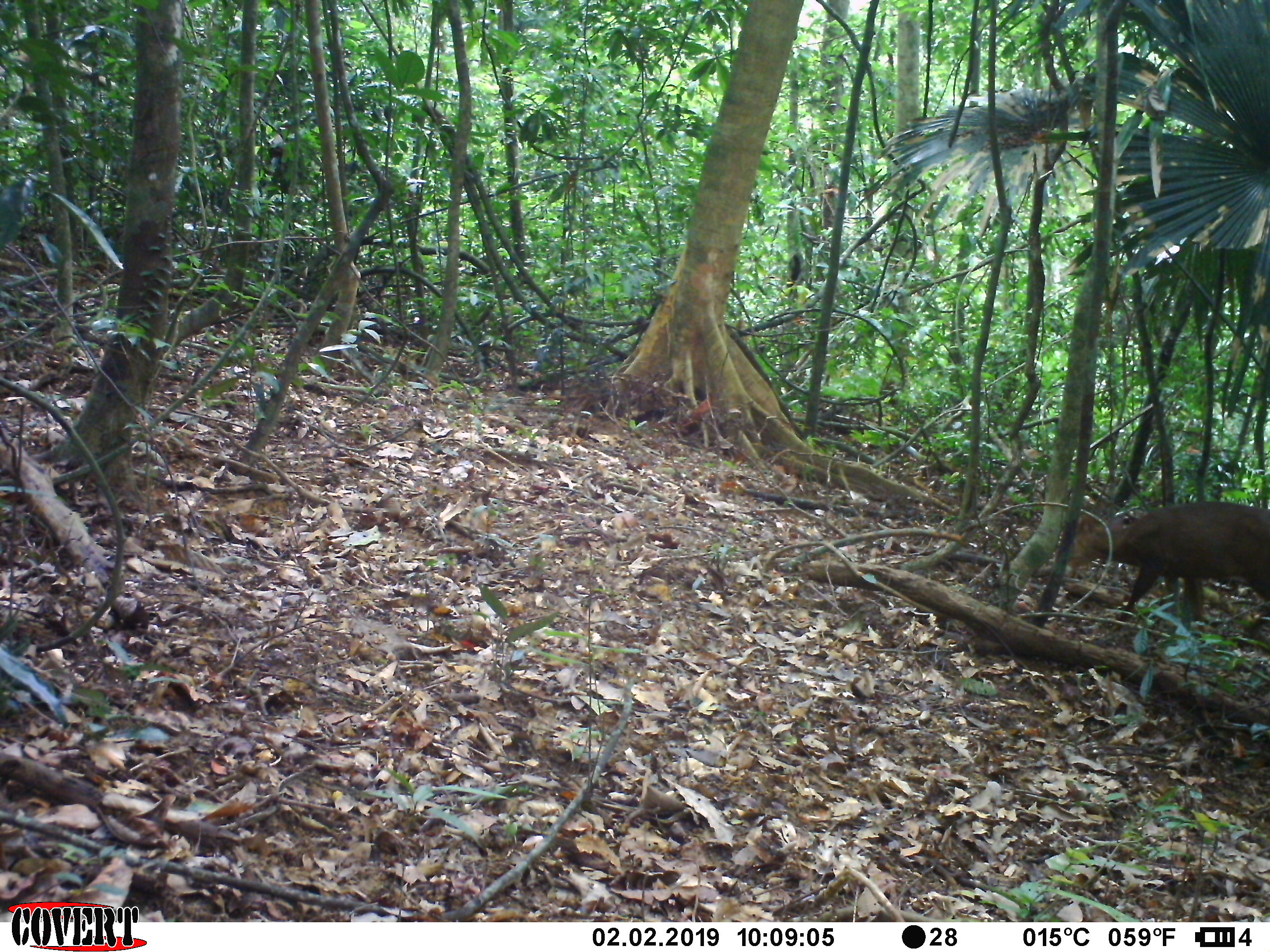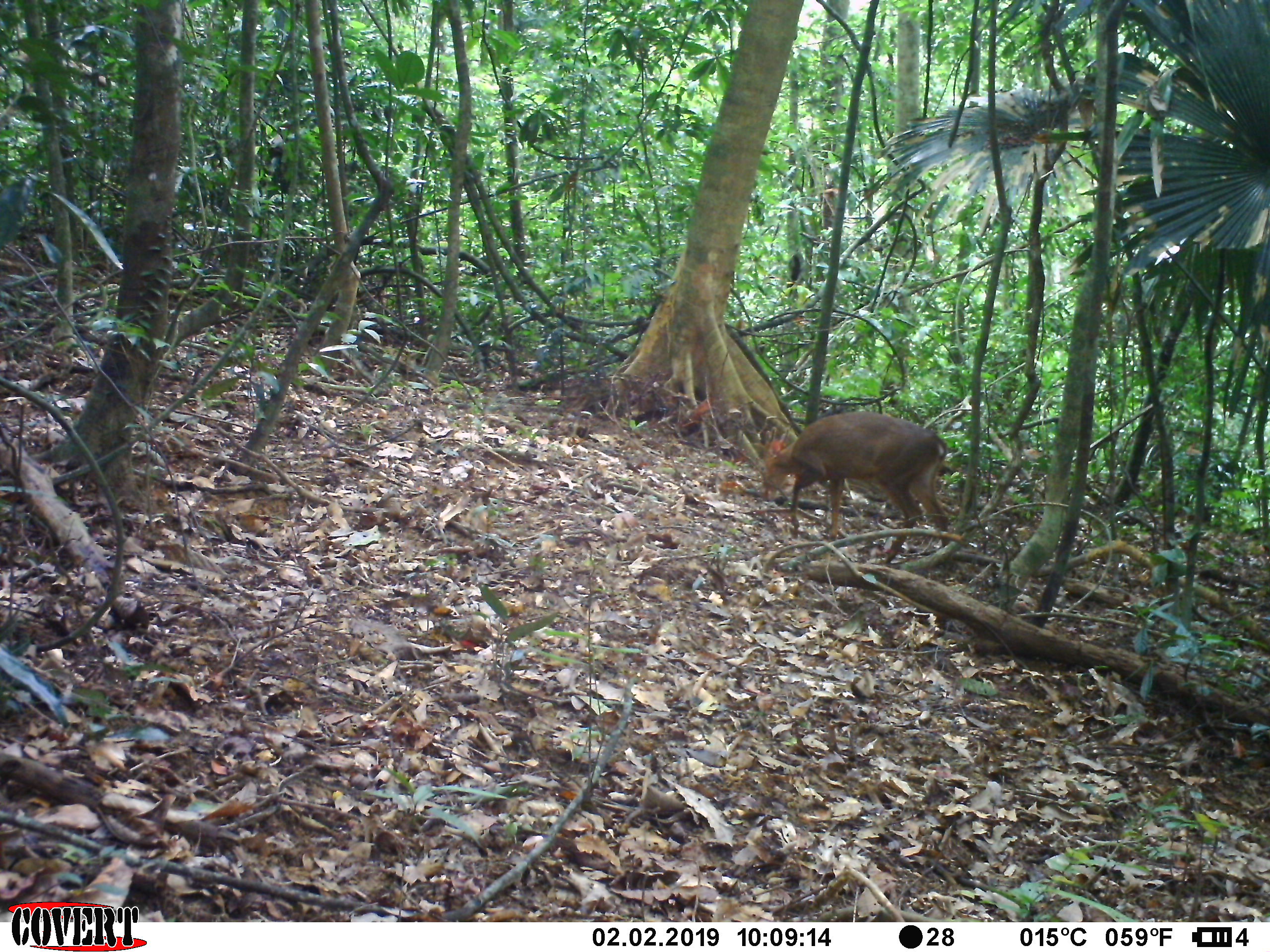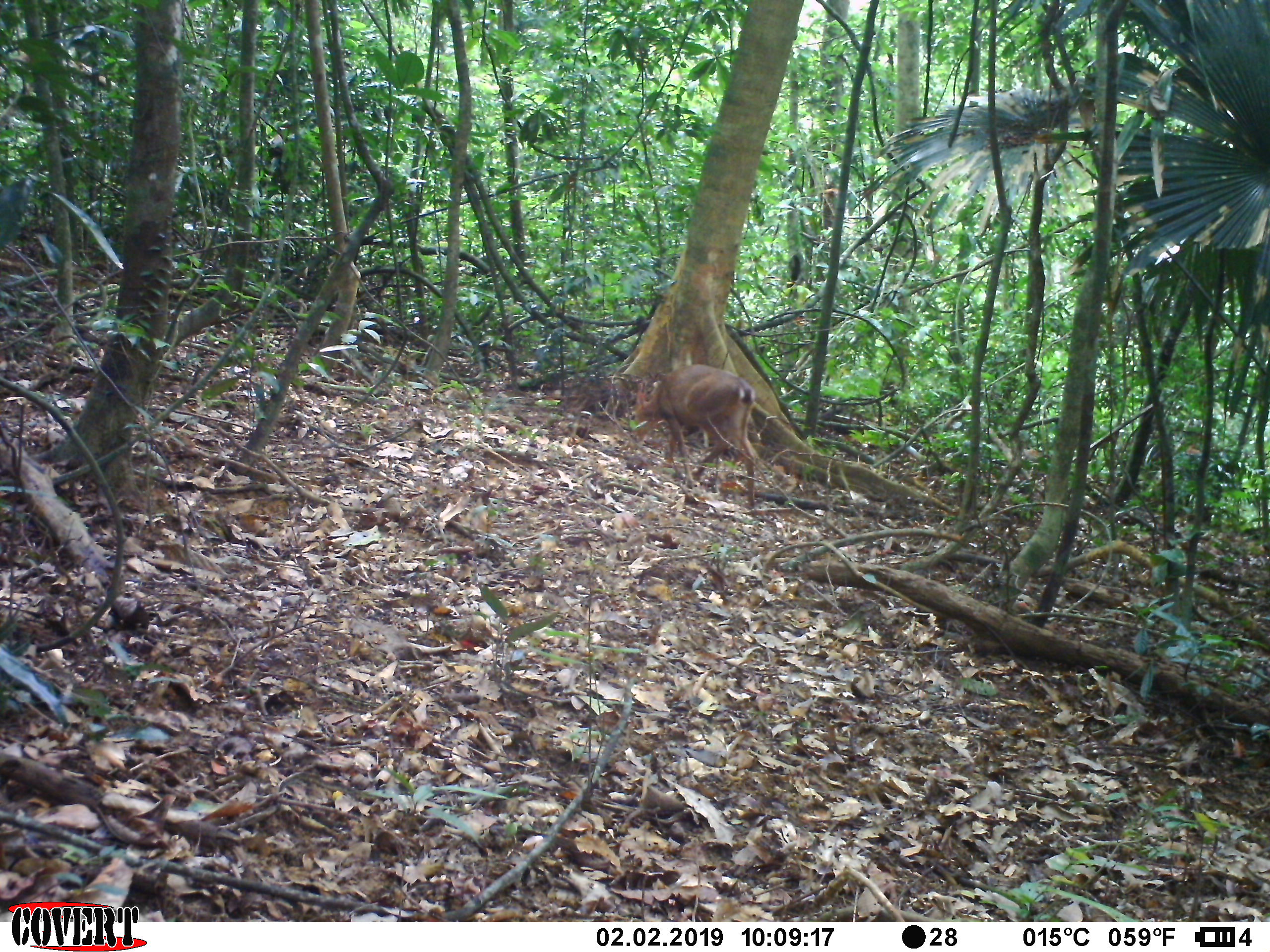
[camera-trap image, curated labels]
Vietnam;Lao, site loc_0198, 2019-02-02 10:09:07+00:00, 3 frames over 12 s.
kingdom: Animalia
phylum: Chordata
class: Mammalia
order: Artiodactyla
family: Cervidae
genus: Muntiacus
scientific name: Muntiacus vuquangensis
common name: large-antlered muntjac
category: large antlered muntjac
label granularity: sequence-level